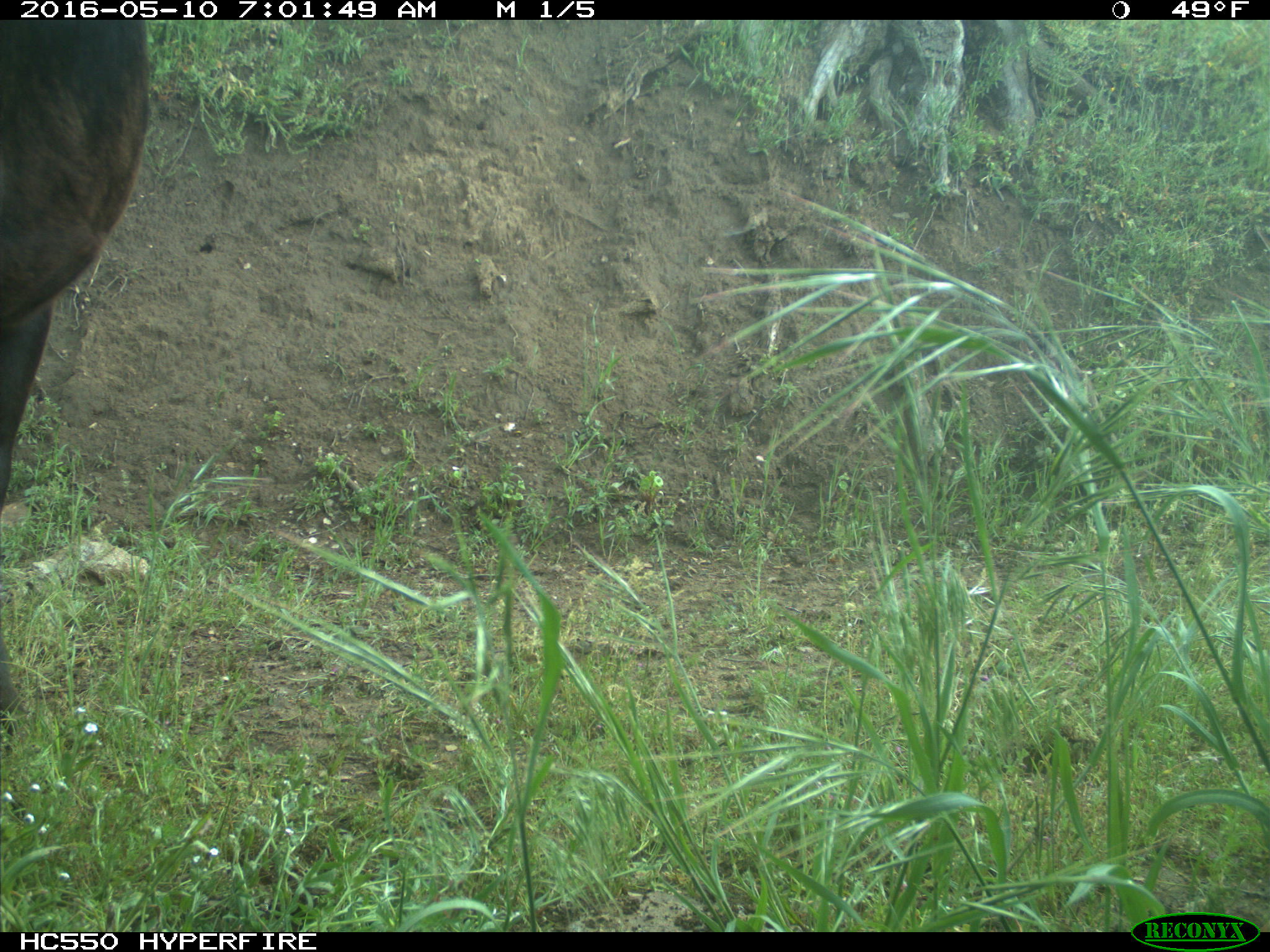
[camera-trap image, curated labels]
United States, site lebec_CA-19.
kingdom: Animalia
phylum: Chordata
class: Mammalia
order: Artiodactyla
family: Bovidae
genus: Bos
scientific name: Bos taurus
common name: domestic cow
Bos taurus (domestic cow).